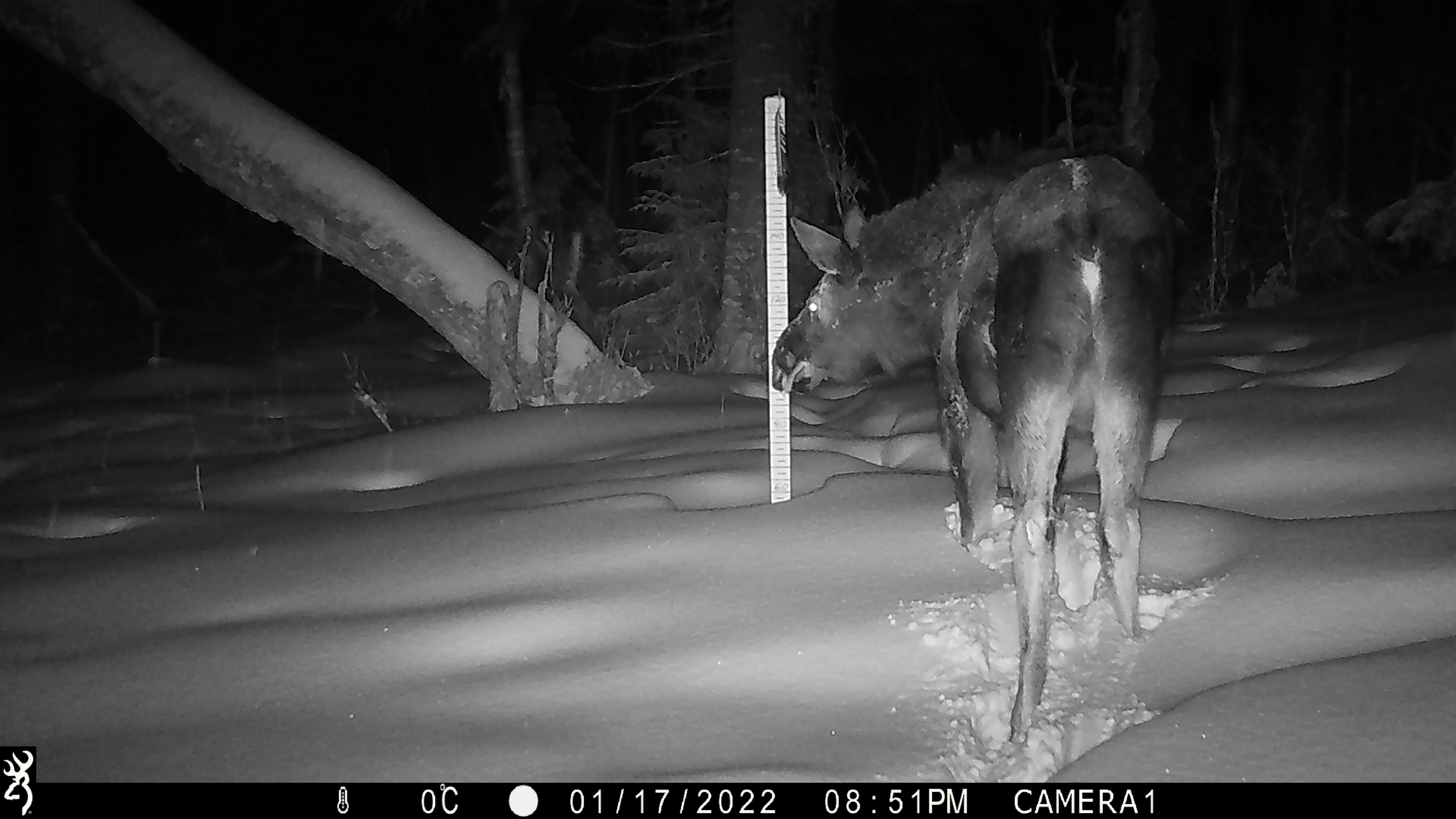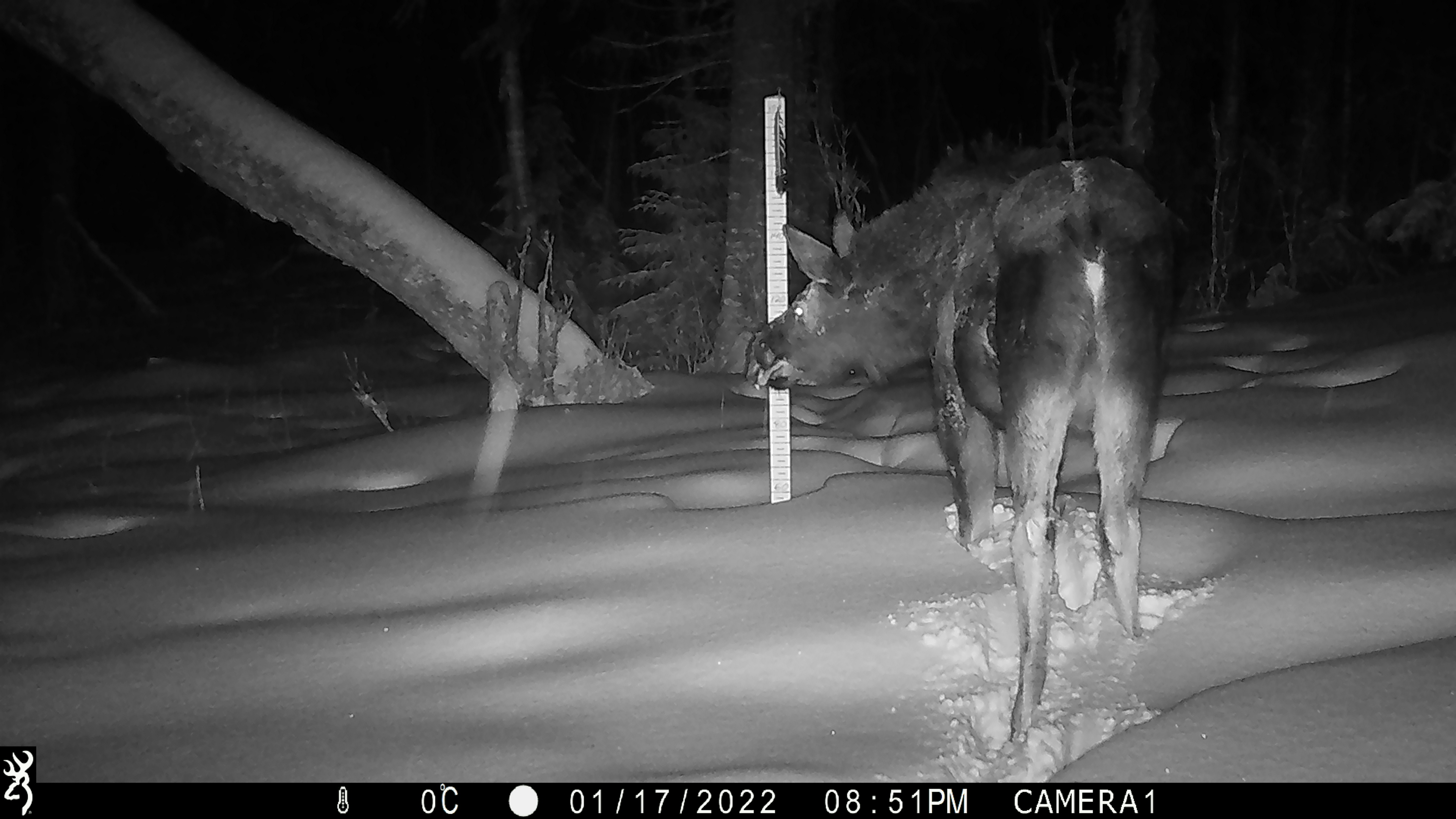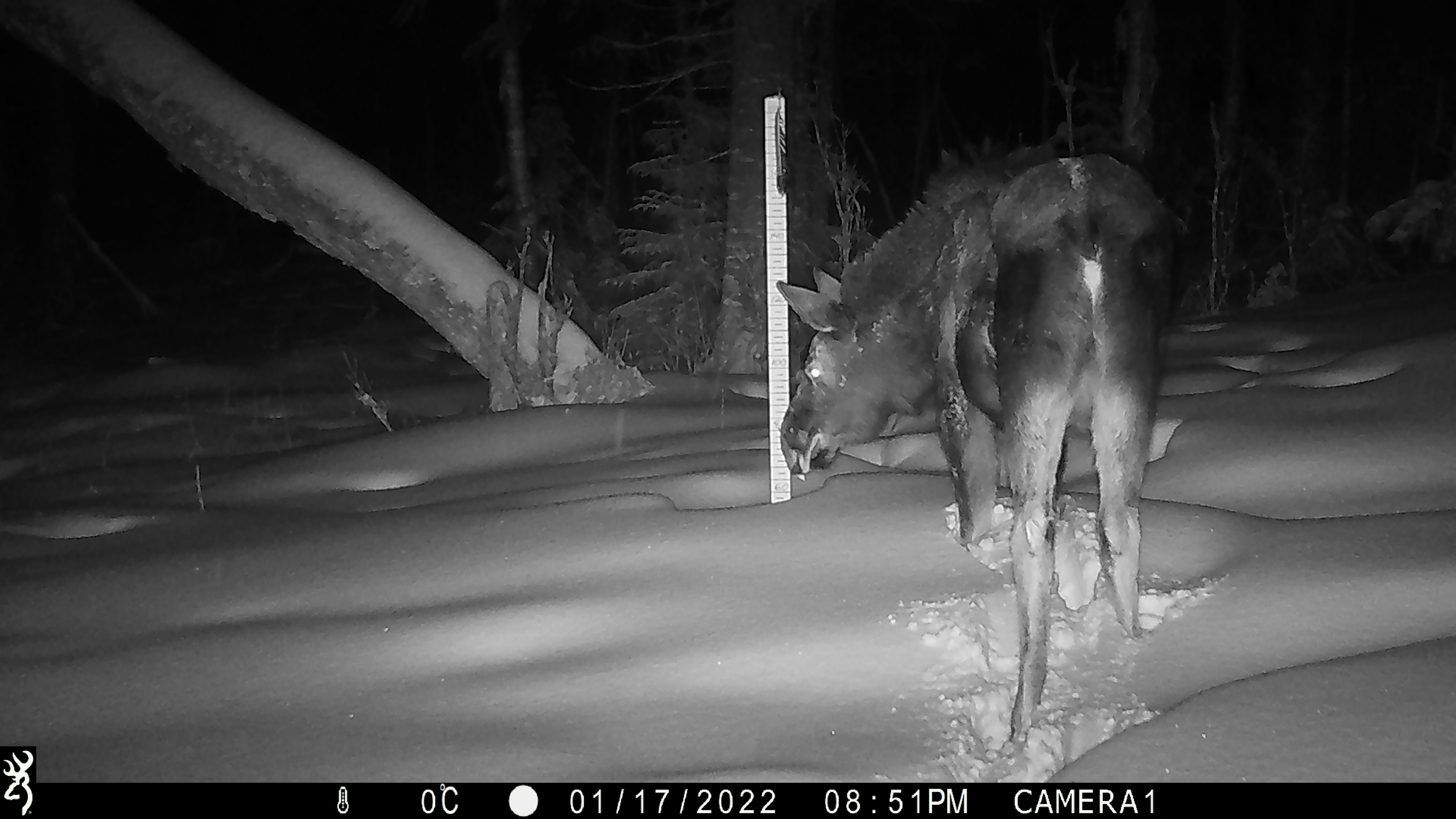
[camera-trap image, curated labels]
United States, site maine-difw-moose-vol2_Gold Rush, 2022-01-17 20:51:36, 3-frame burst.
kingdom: Animalia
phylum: Chordata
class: Mammalia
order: Artiodactyla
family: Cervidae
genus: Alces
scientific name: Alces alces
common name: moose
Moose (Alces alces).